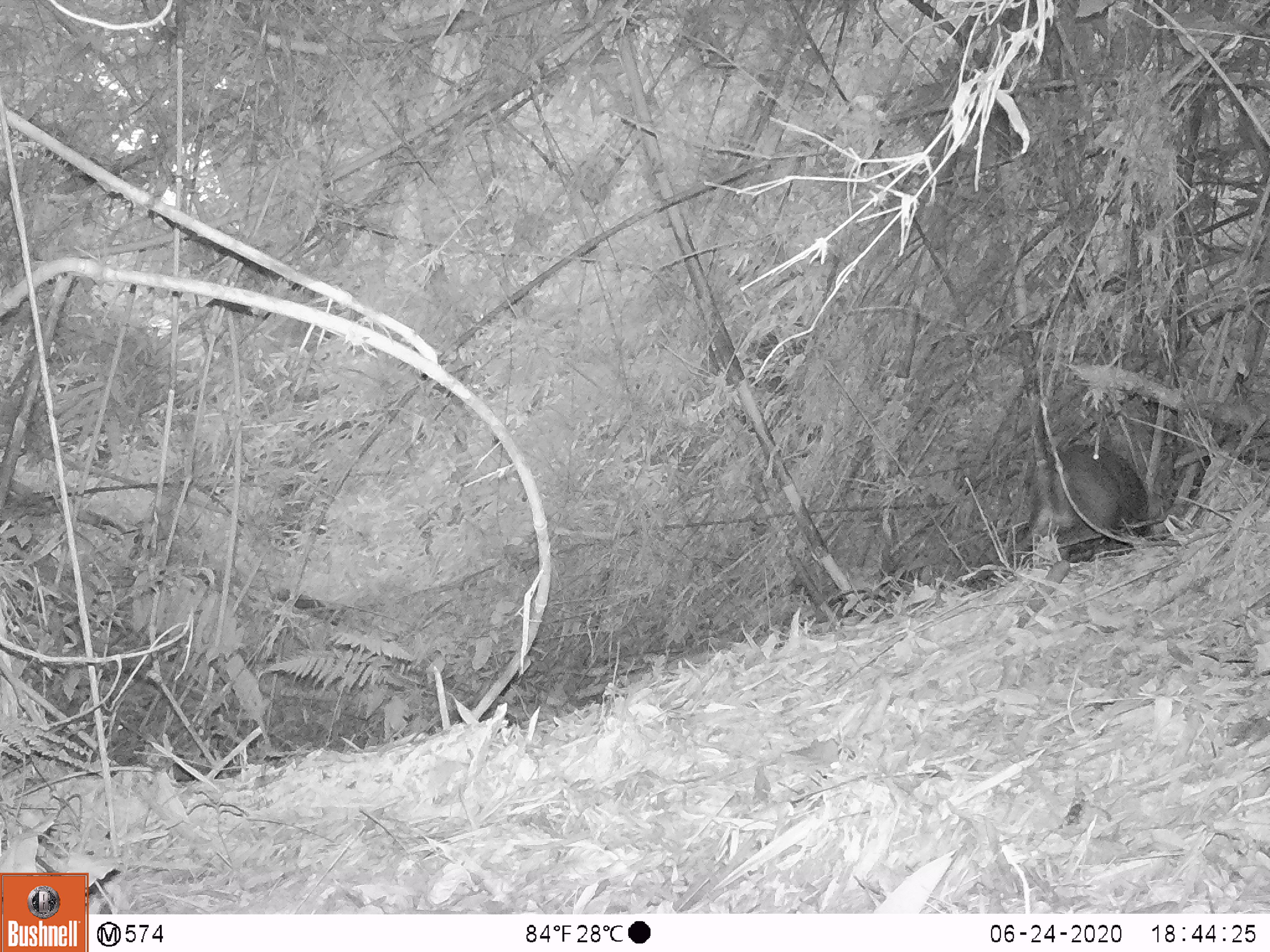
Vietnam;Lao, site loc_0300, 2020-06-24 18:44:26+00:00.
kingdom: Animalia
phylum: Chordata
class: Mammalia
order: Artiodactyla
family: Cervidae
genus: Muntiacus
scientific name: Muntiacus rooseveltorum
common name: roosevelt's muntjac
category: roosevelts muntjac group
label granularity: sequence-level